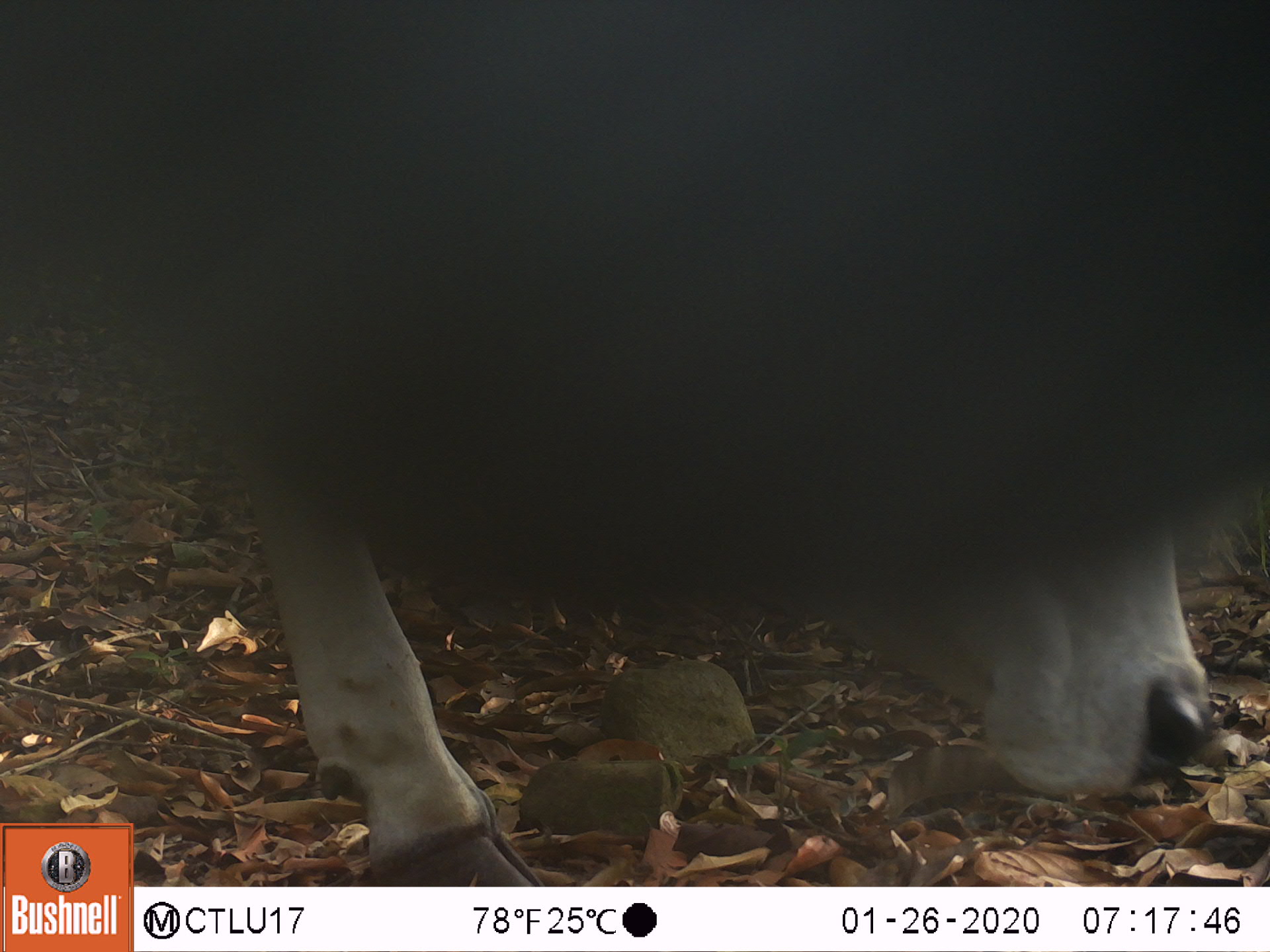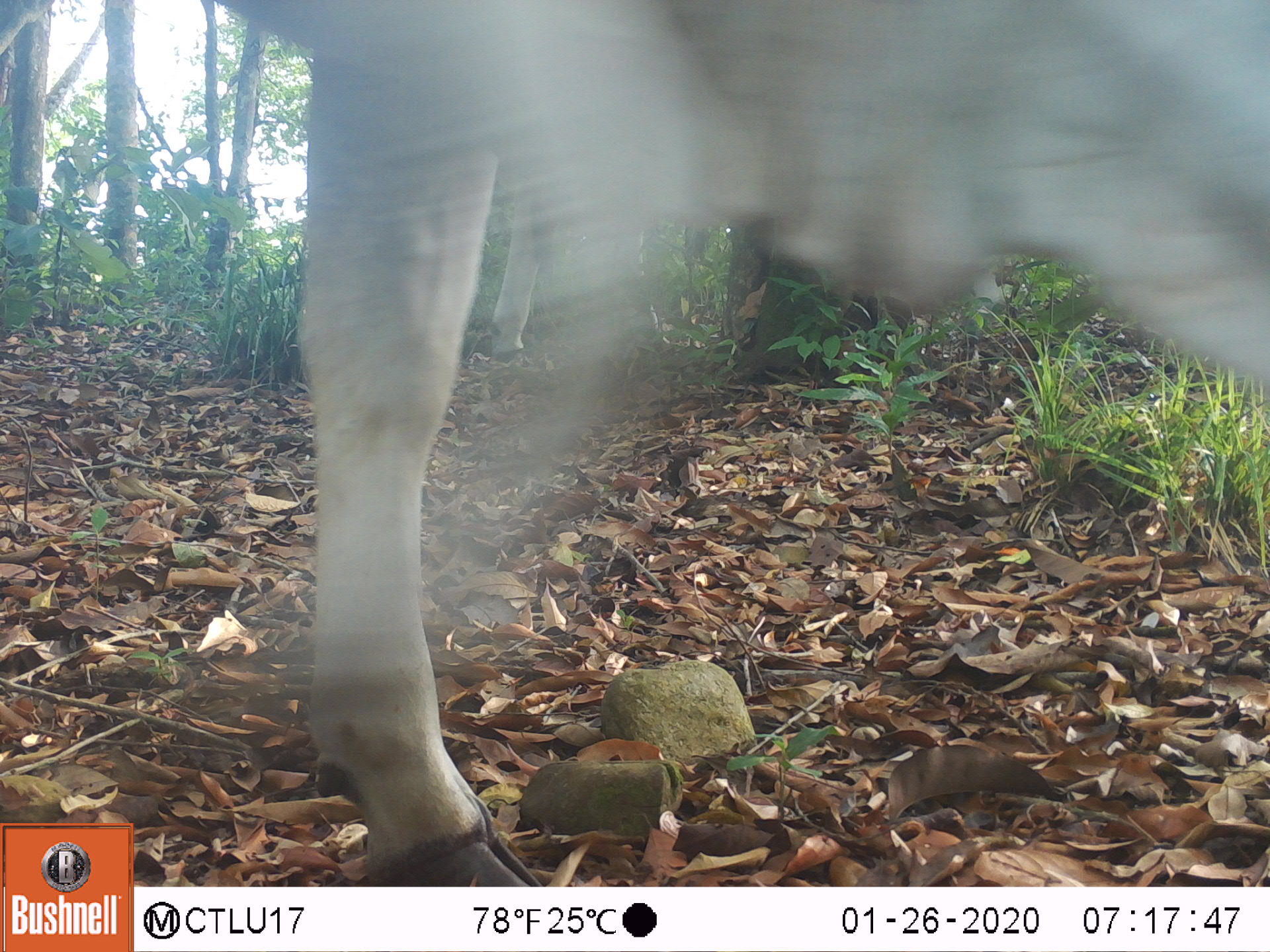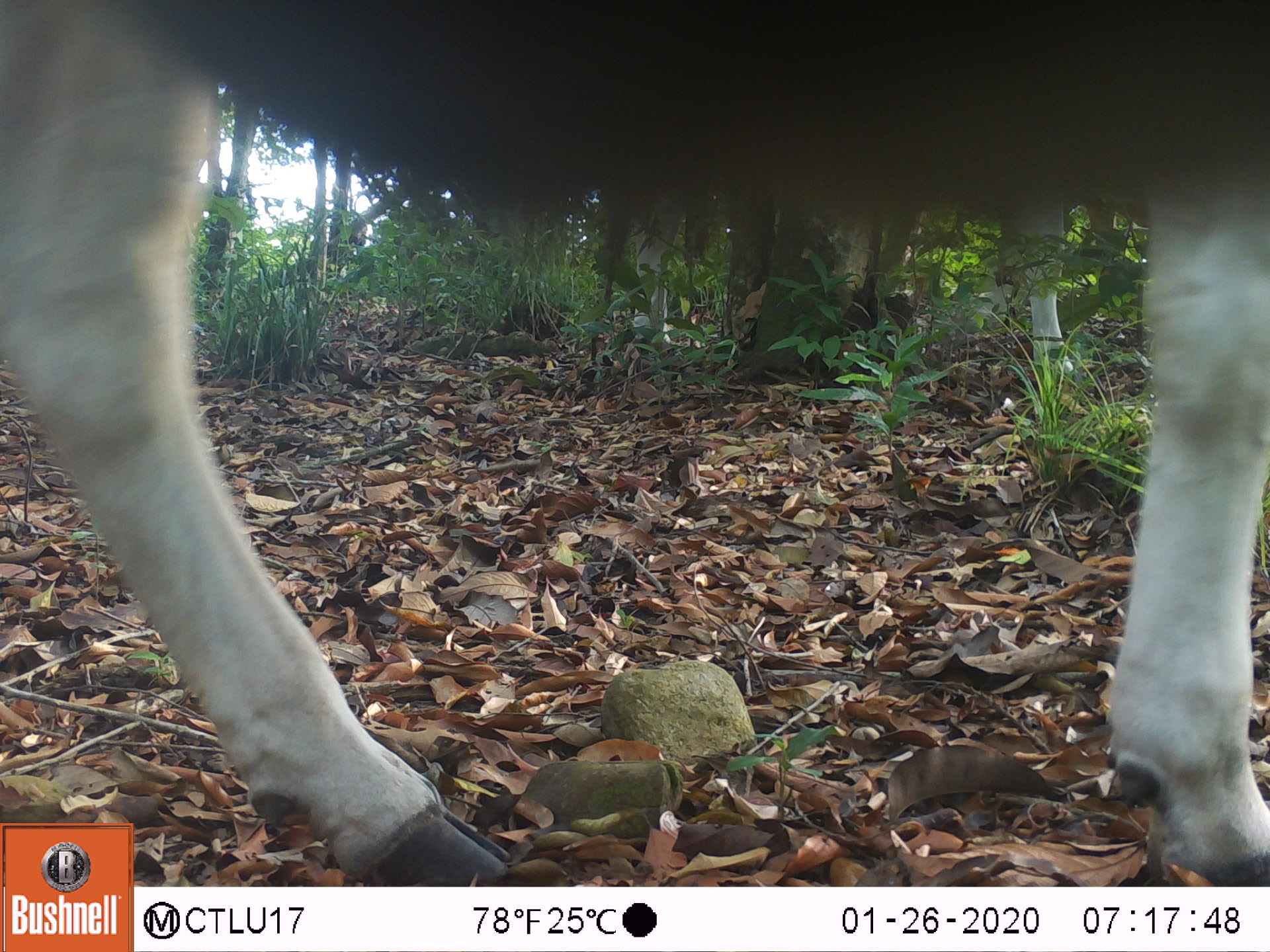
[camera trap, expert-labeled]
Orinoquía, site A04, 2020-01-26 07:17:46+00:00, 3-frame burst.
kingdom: Animalia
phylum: Chordata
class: Mammalia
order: Artiodactyla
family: Bovidae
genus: Bos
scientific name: Bos taurus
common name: cow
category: cattle